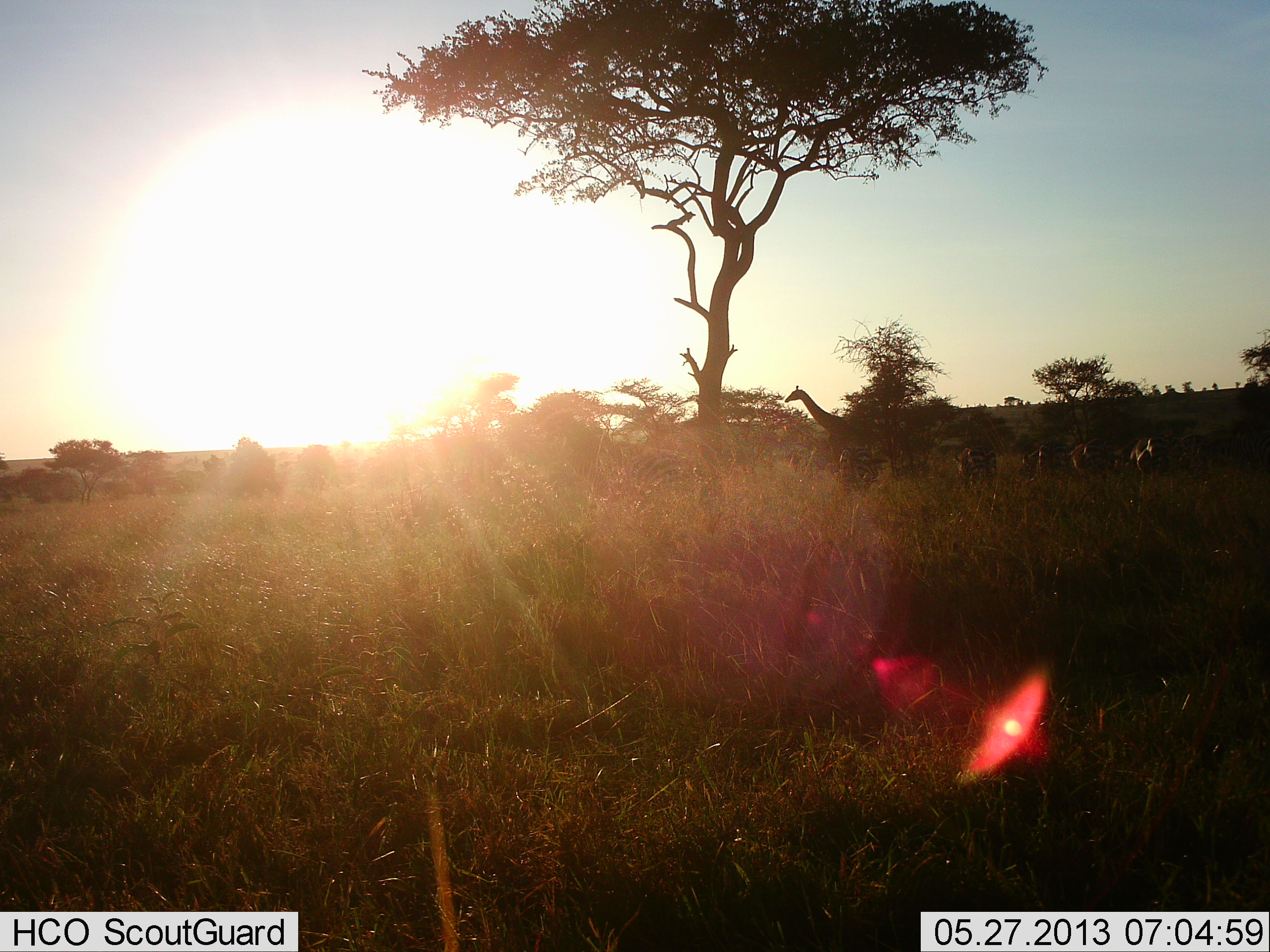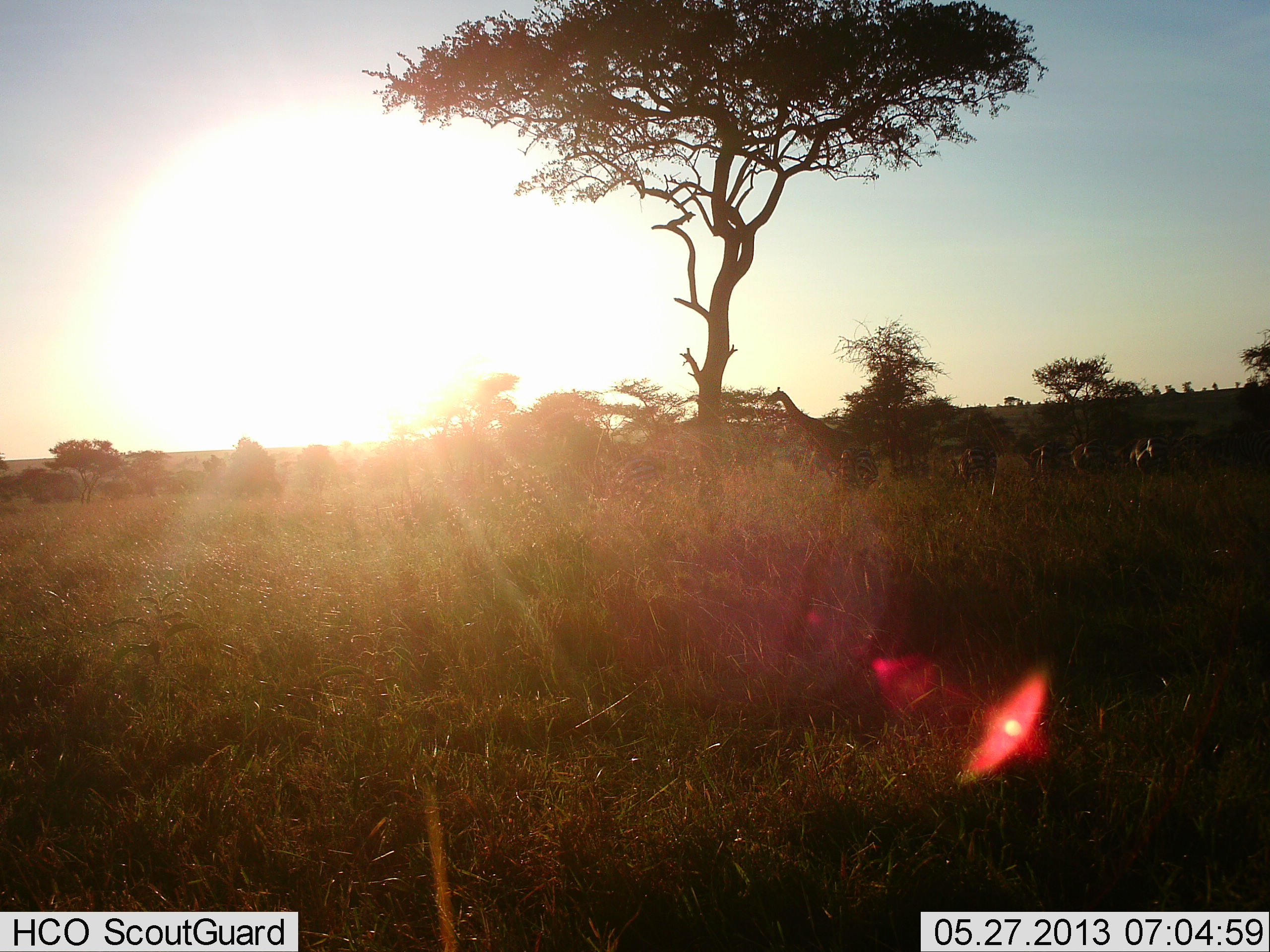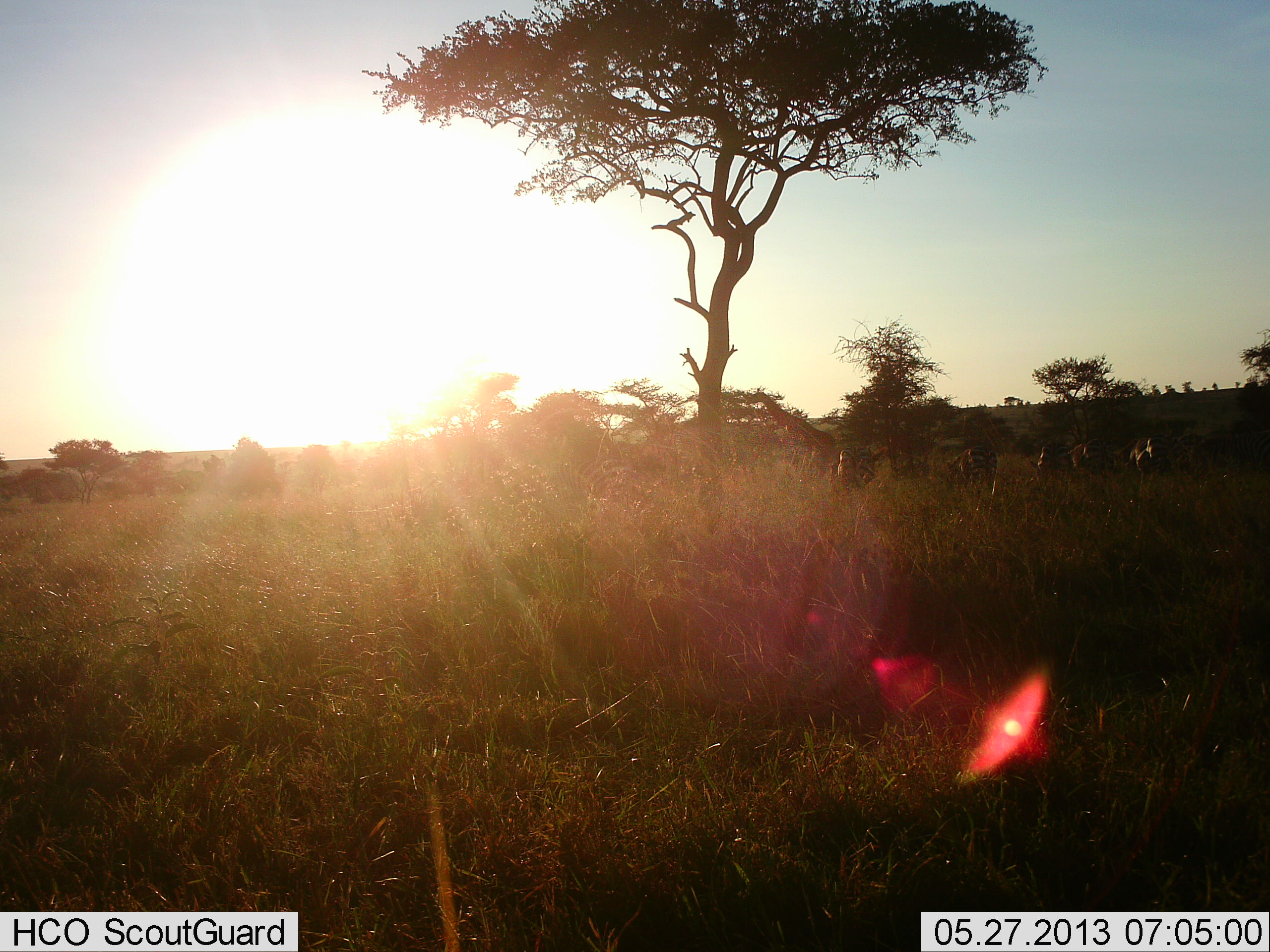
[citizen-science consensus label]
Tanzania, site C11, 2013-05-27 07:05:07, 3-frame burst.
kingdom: Animalia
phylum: Chordata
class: Mammalia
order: Artiodactyla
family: Giraffidae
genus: Giraffa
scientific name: Giraffa camelopardalis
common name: giraffe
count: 1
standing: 12%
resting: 0%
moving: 94%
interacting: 0%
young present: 0%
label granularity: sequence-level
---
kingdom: Animalia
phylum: Chordata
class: Mammalia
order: Perissodactyla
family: Equidae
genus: Equus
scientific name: Equus quagga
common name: plains zebra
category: zebra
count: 5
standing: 43%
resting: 0%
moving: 14%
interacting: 14%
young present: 0%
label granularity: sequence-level